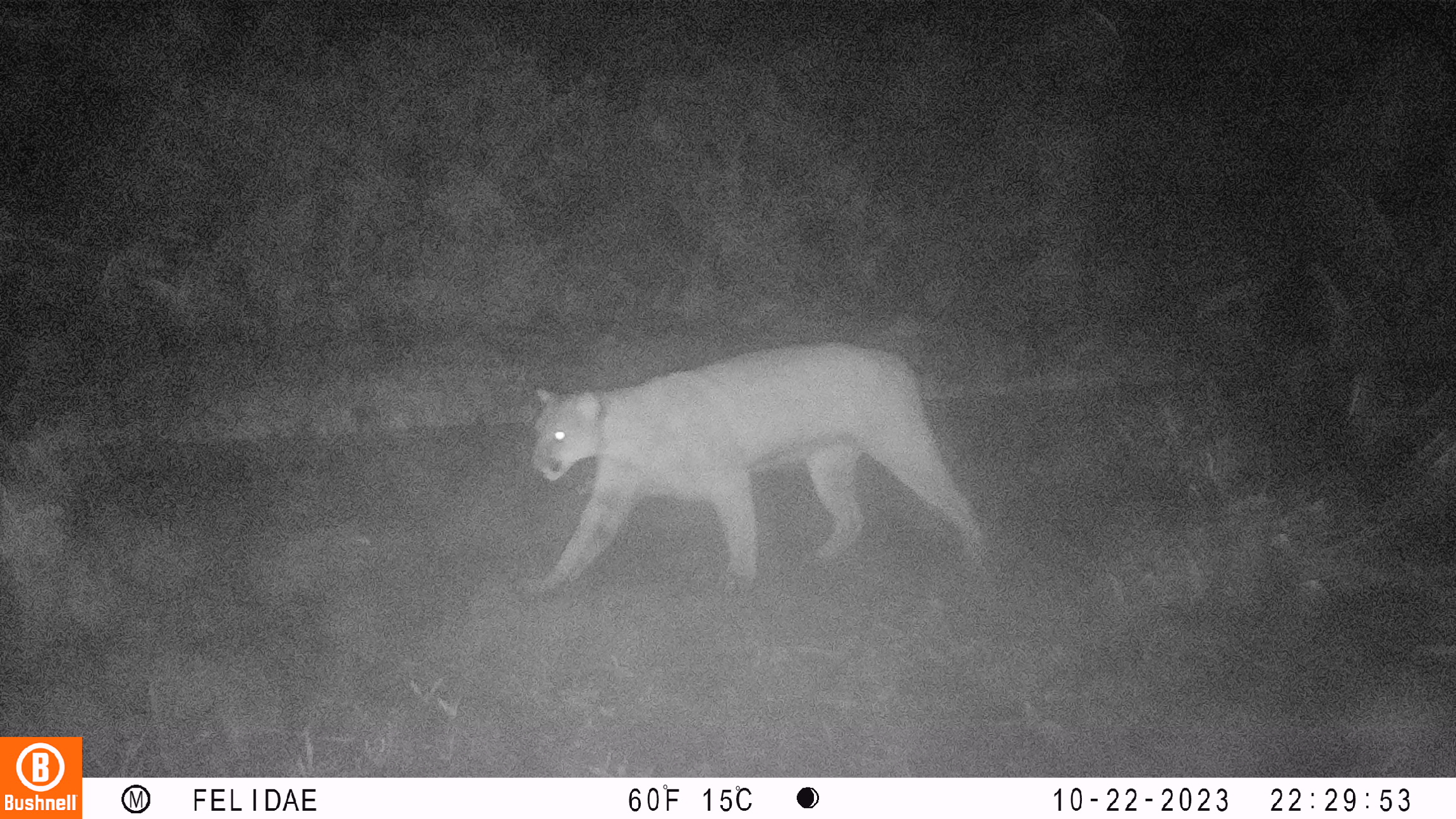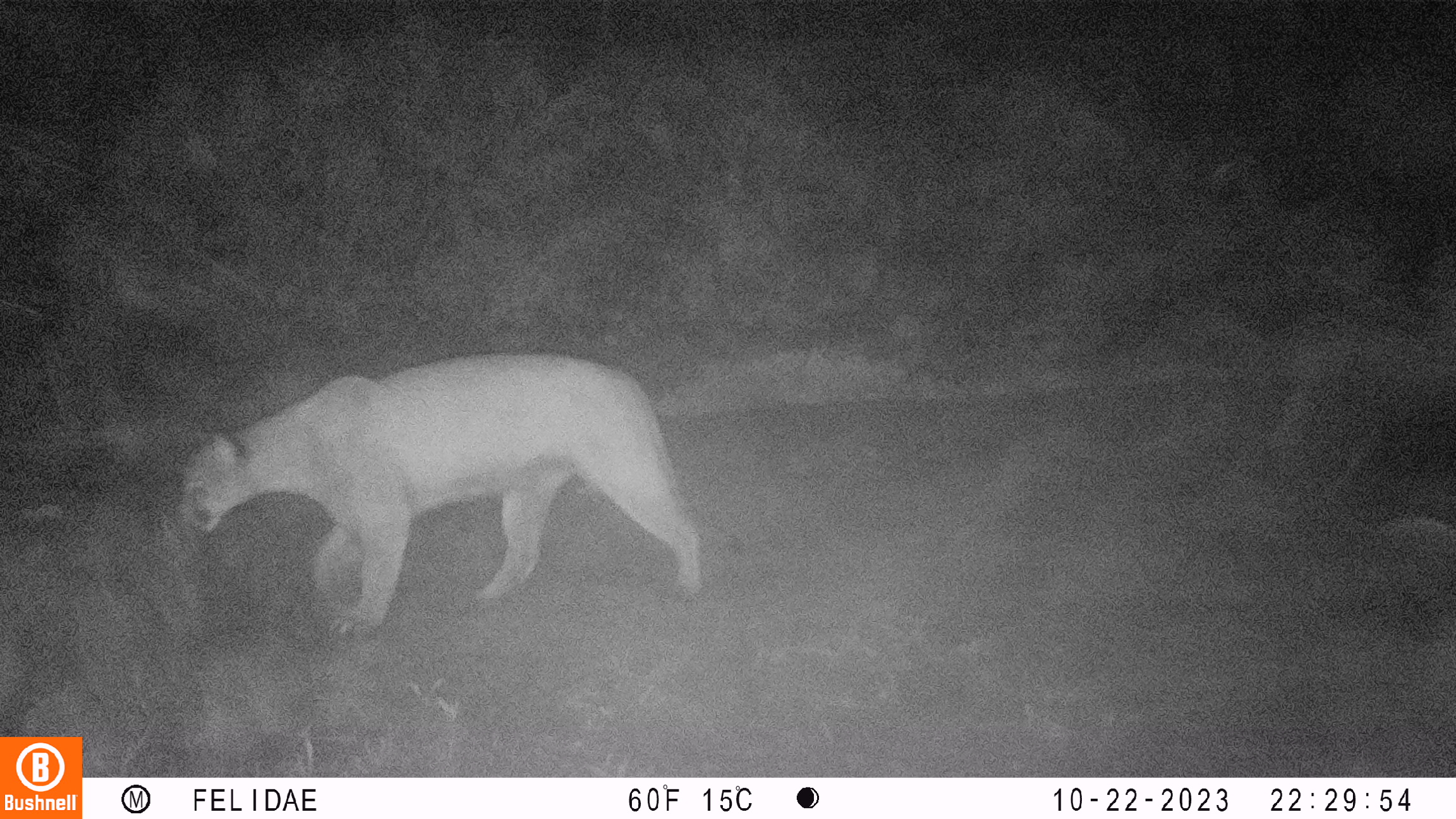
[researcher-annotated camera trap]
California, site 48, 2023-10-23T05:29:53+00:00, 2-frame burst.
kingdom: Animalia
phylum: Chordata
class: Mammalia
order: Carnivora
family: Felidae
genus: Puma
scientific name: Puma concolor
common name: puma